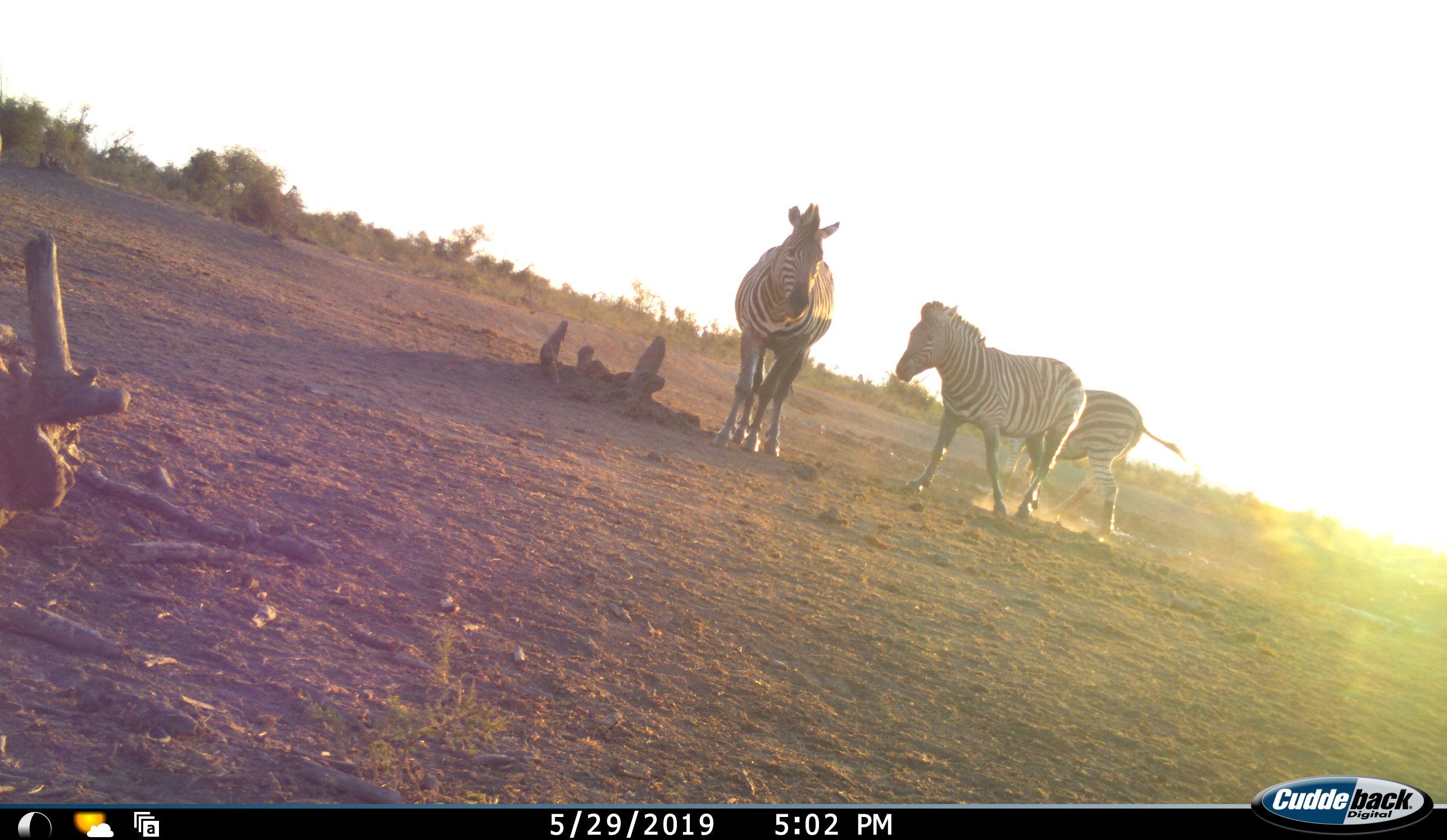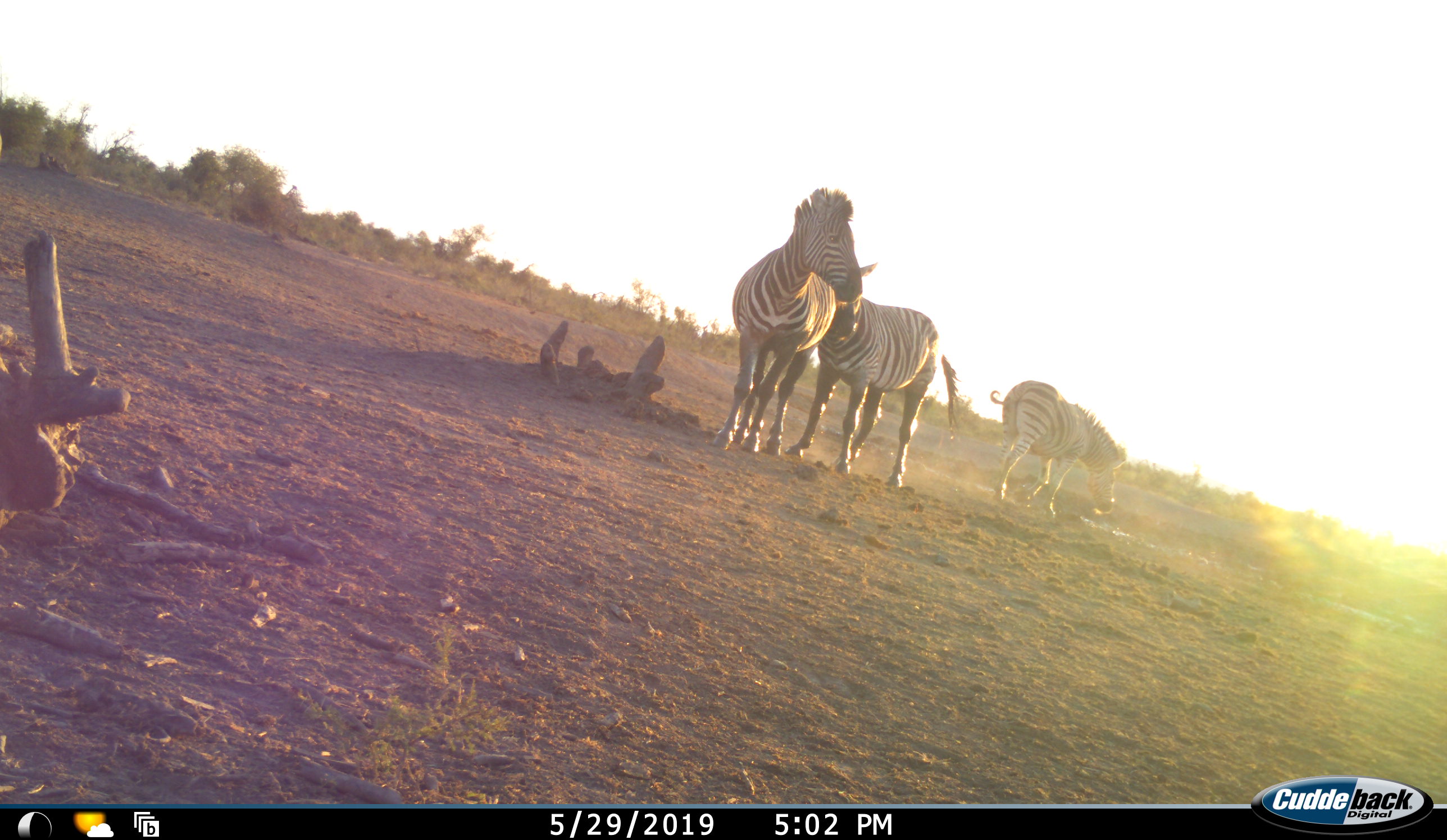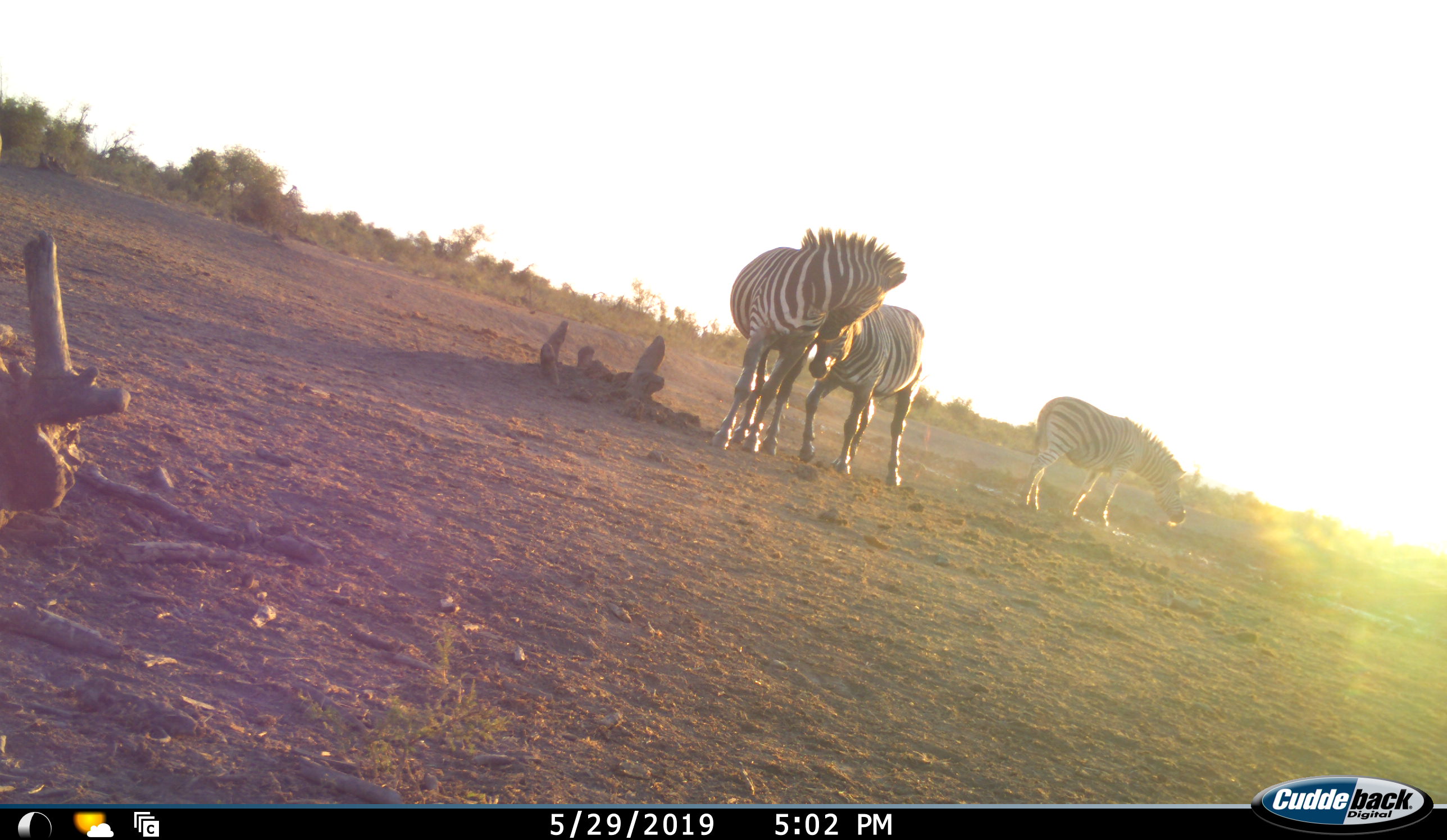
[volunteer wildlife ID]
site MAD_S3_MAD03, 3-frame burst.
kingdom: Animalia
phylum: Chordata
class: Mammalia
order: Perissodactyla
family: Equidae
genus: Equus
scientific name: Equus quagga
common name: plains zebra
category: zebraplains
Zebraplains (plains zebra) (Equus quagga), count 3. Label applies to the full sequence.